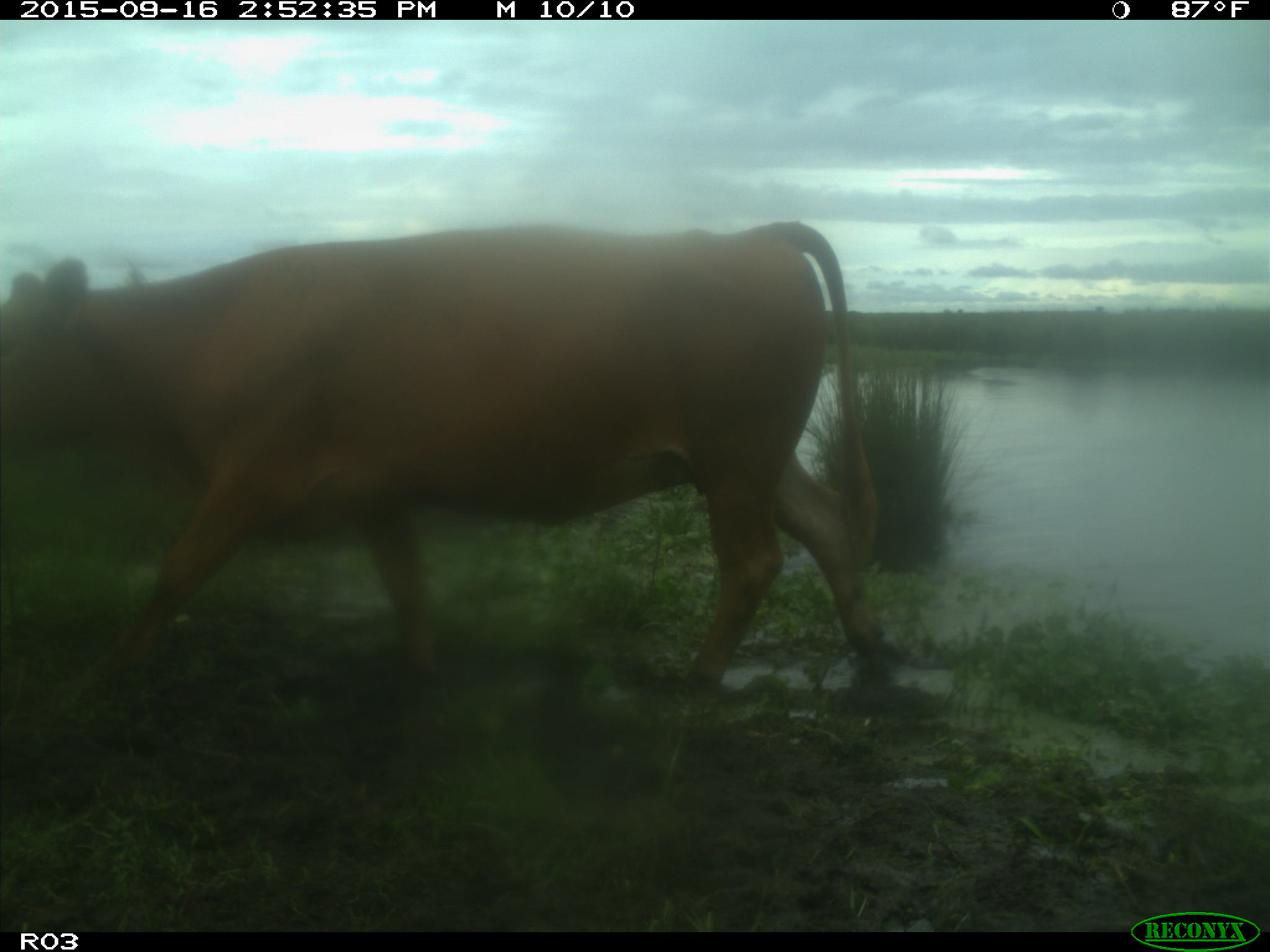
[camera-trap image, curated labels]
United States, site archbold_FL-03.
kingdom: Animalia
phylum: Chordata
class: Mammalia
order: Artiodactyla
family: Bovidae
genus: Bos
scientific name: Bos taurus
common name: domestic cow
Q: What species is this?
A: Bos taurus (domestic cow).